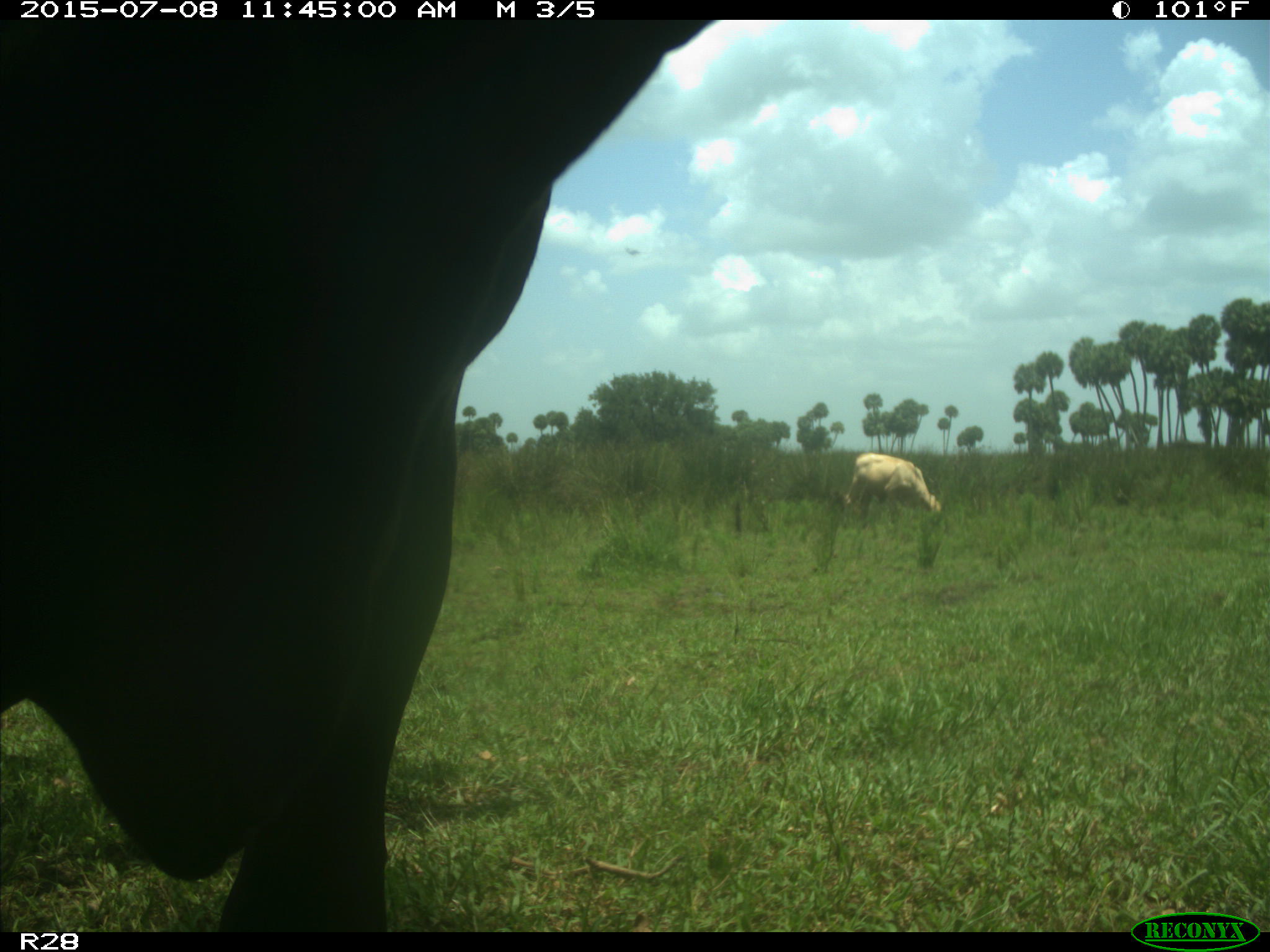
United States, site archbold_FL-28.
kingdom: Animalia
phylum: Chordata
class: Mammalia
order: Artiodactyla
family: Bovidae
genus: Bos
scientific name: Bos taurus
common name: domestic cow